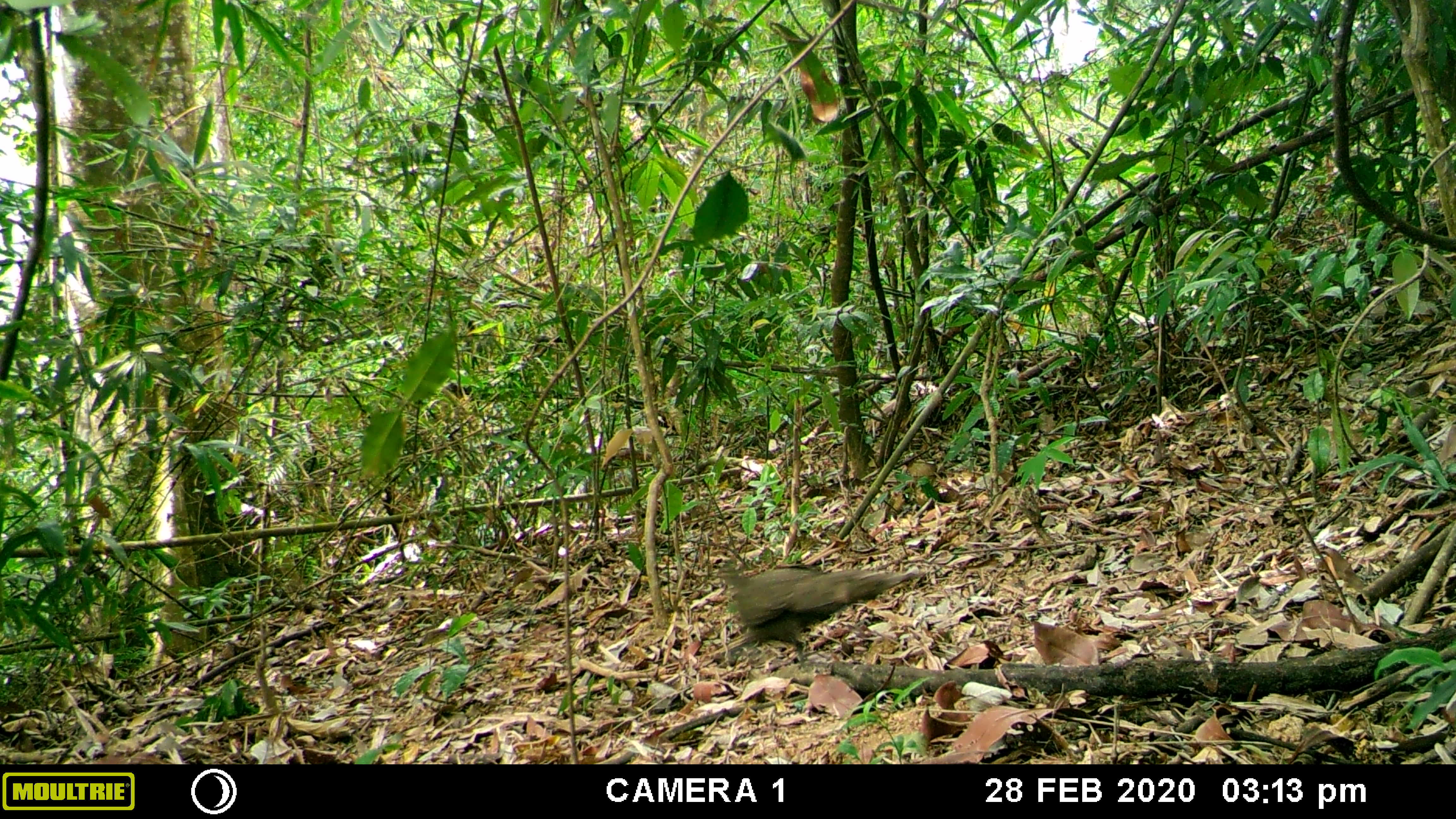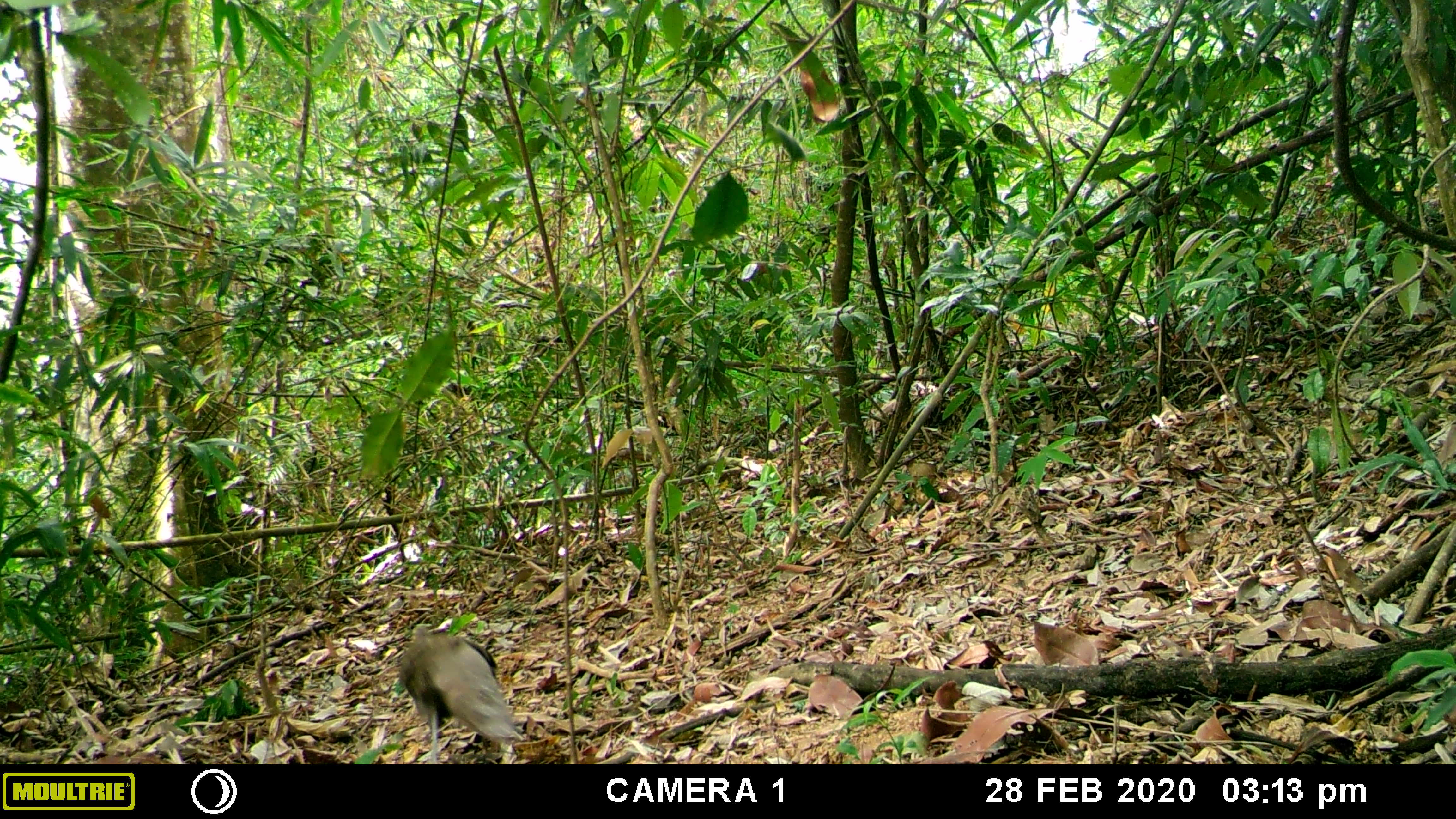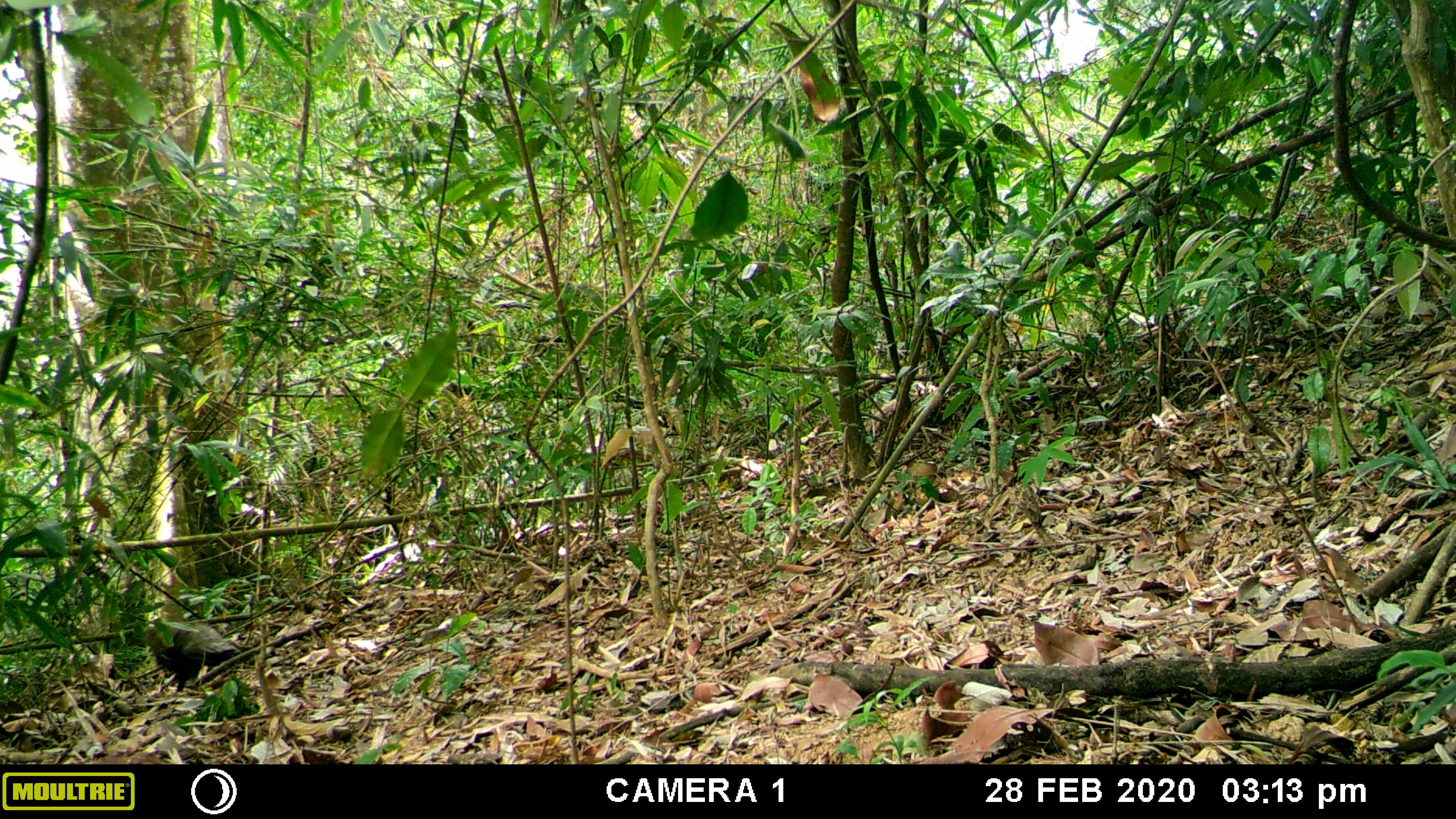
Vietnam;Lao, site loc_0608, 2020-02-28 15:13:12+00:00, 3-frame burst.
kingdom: Animalia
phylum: Chordata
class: Aves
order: Galliformes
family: Phasianidae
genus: Polyplectron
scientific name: Polyplectron bicalcaratum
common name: gray peacock-pheasant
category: grey peacock pheasant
Grey peacock pheasant (gray peacock-pheasant) (Polyplectron bicalcaratum). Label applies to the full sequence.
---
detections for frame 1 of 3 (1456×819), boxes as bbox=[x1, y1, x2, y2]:
grey peacock pheasant: bbox=[710, 562, 926, 668]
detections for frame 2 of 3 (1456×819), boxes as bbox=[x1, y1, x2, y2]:
grey peacock pheasant: bbox=[398, 624, 517, 764]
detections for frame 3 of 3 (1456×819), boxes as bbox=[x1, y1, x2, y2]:
grey peacock pheasant: bbox=[145, 622, 241, 692]